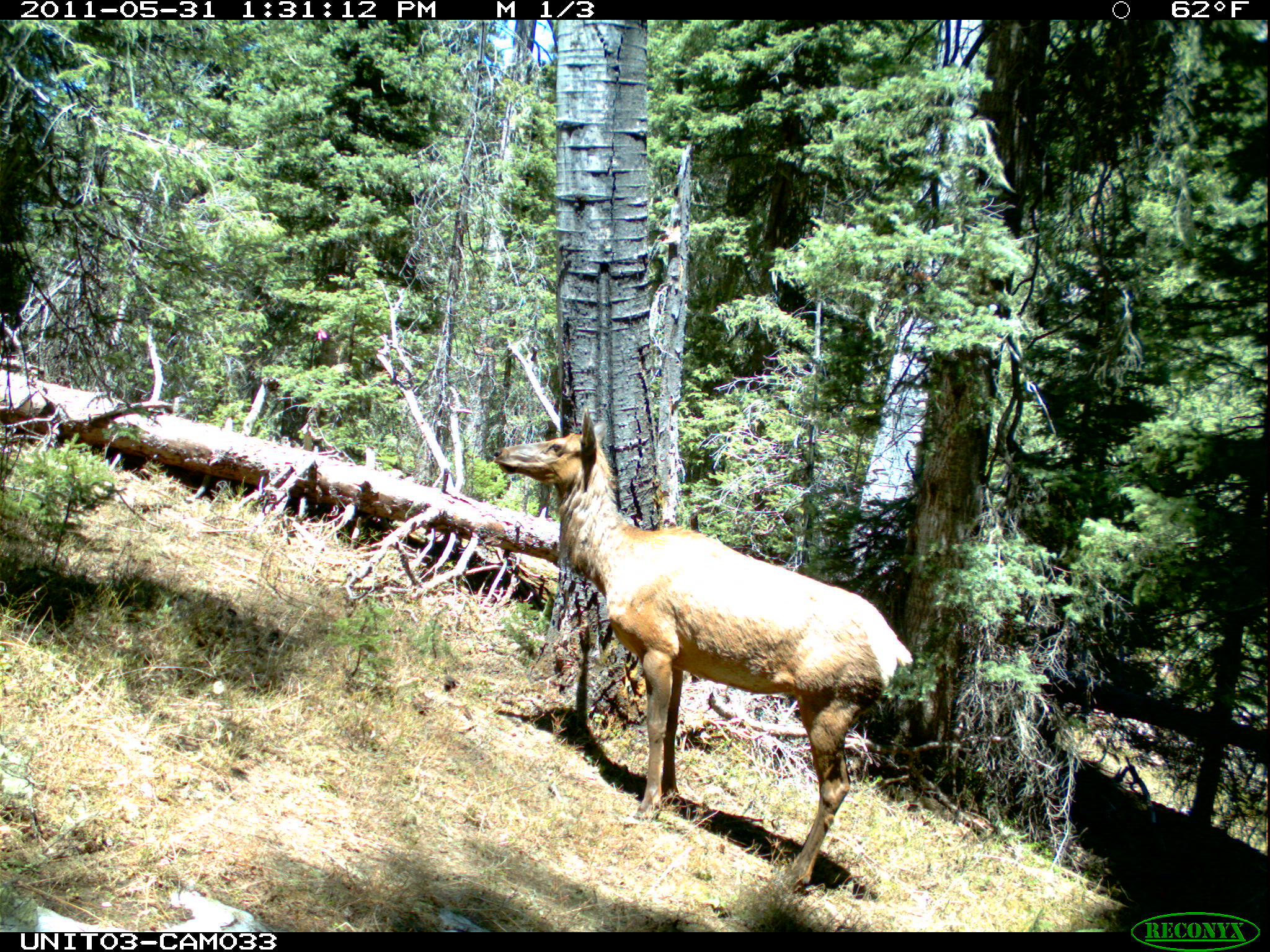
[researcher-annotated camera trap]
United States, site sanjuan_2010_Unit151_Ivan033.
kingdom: Animalia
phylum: Chordata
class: Mammalia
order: Artiodactyla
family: Cervidae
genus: Cervus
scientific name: Cervus elaphus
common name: red deer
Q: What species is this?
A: Cervus elaphus (red deer).